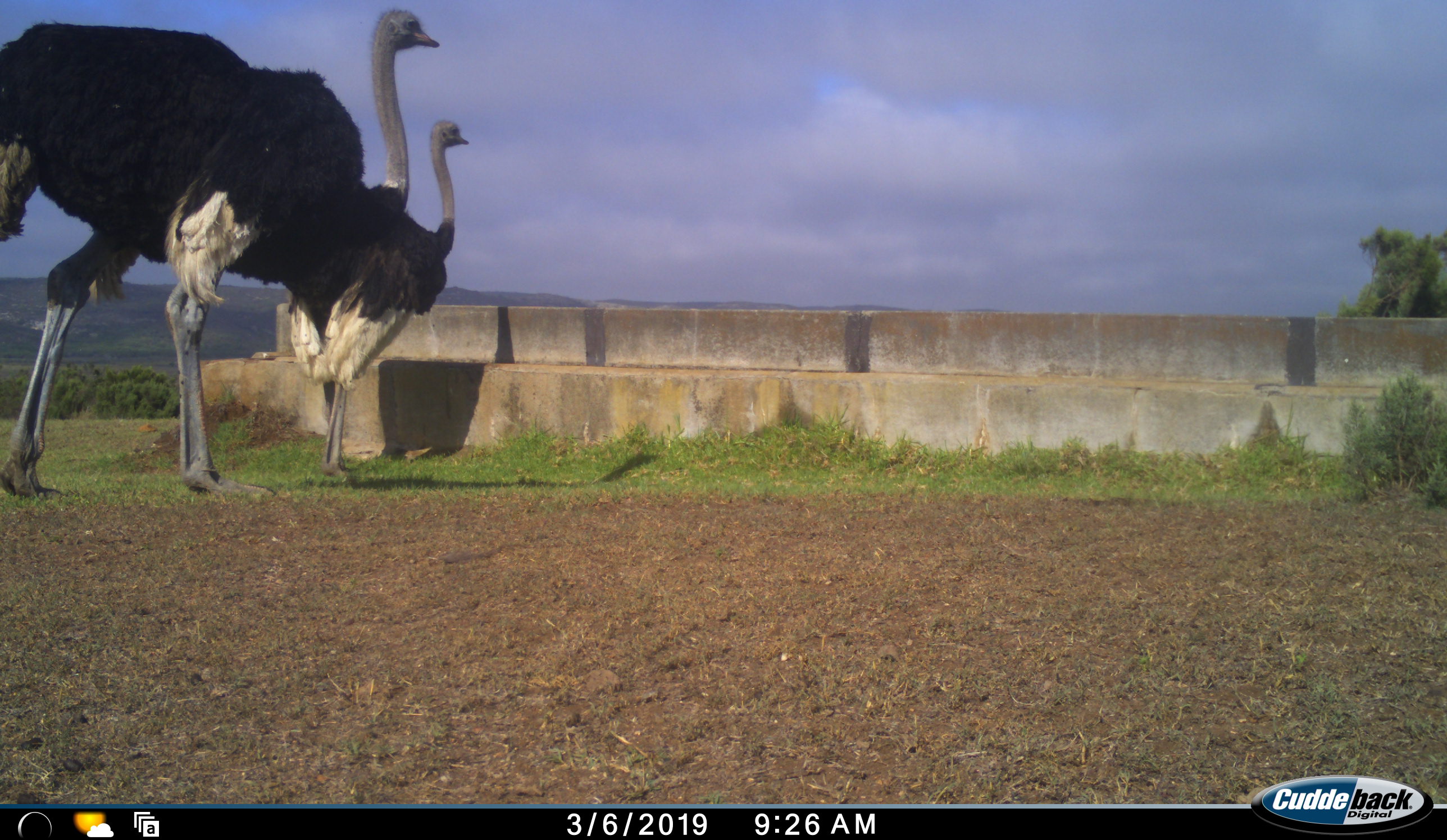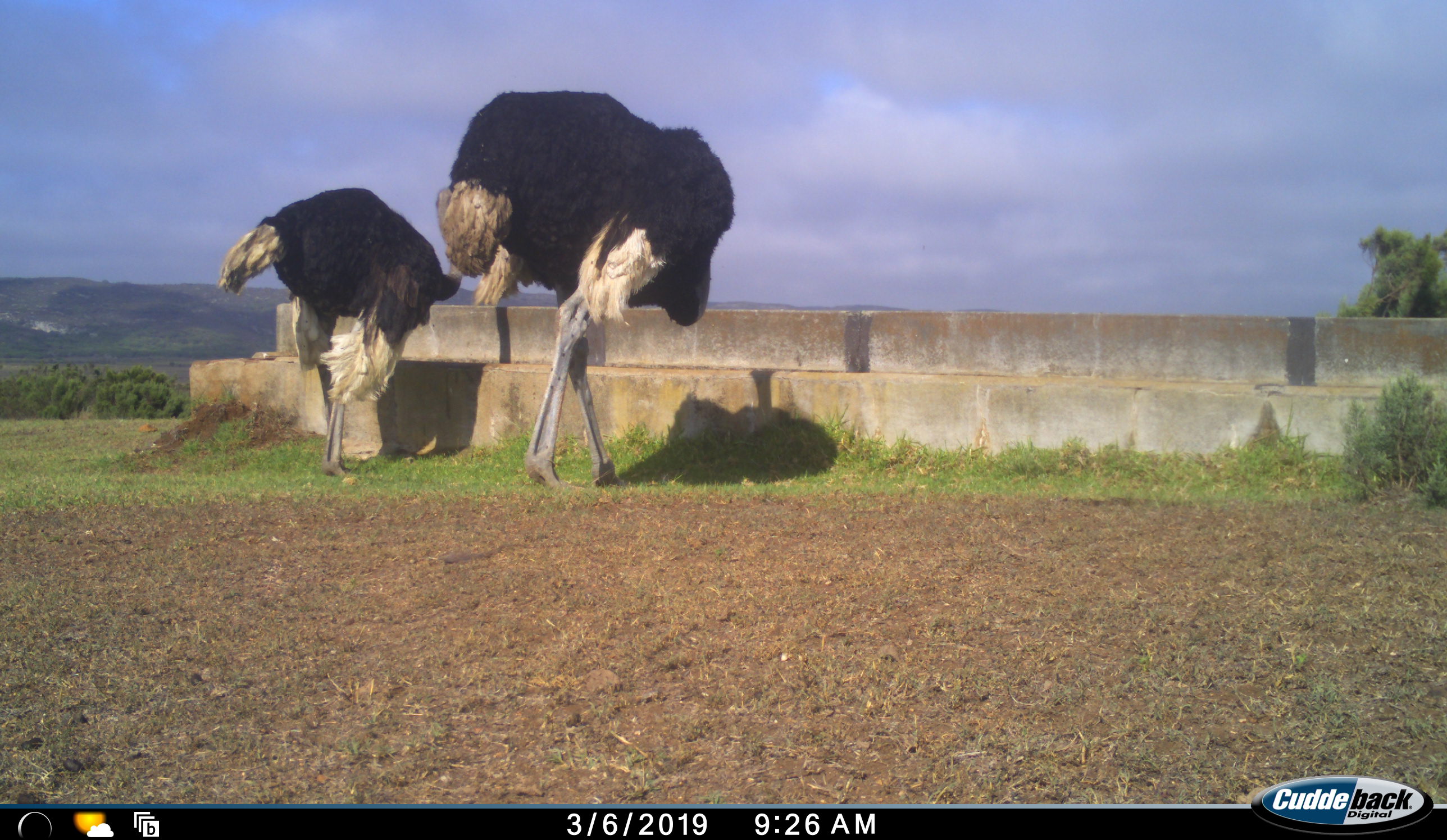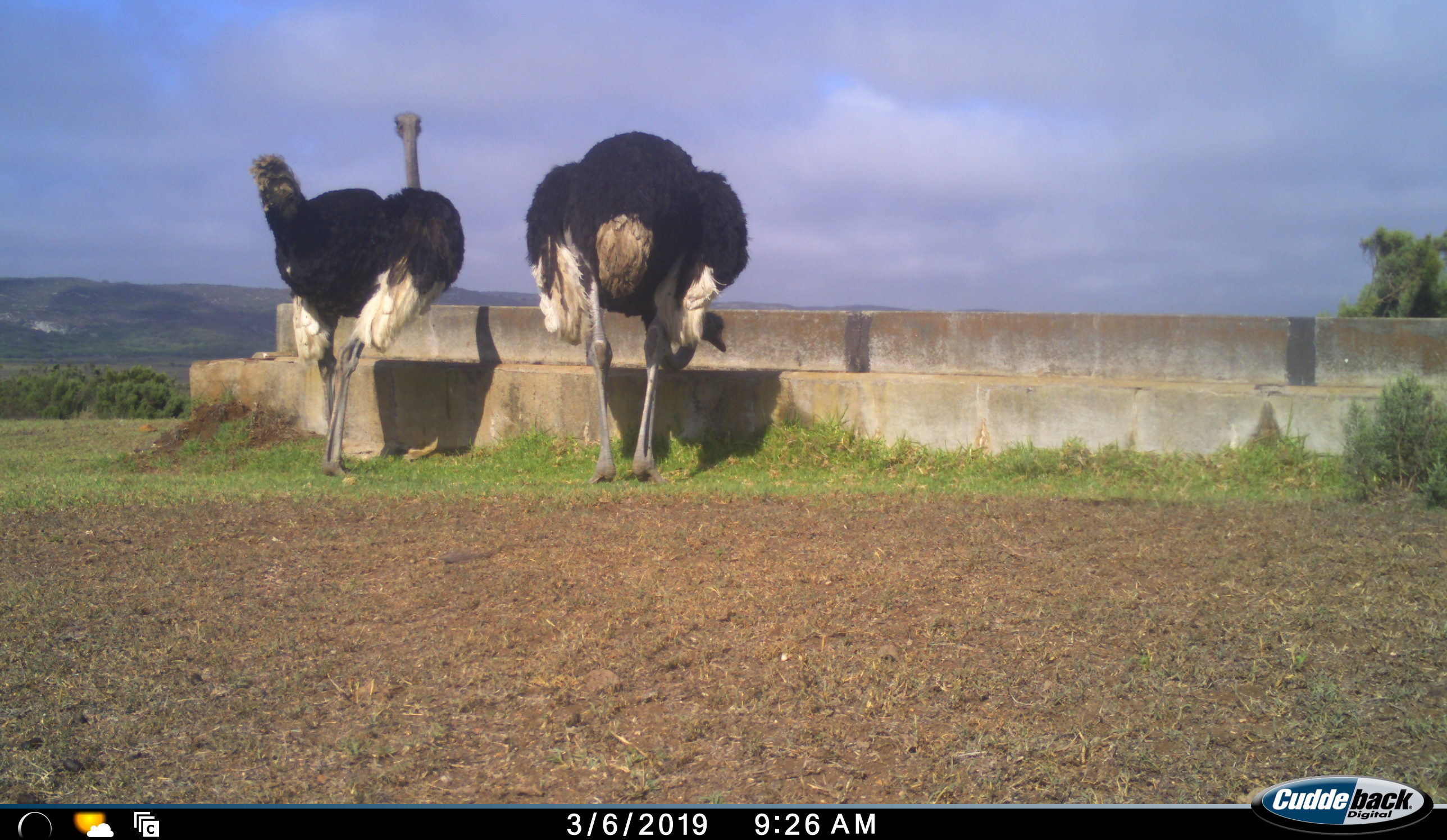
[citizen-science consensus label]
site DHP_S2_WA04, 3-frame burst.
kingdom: Animalia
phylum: Chordata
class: Aves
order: Struthioniformes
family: Struthionidae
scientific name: Struthionidae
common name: ostrich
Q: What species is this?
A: Ostrich (Struthionidae).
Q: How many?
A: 2.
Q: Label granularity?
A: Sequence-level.